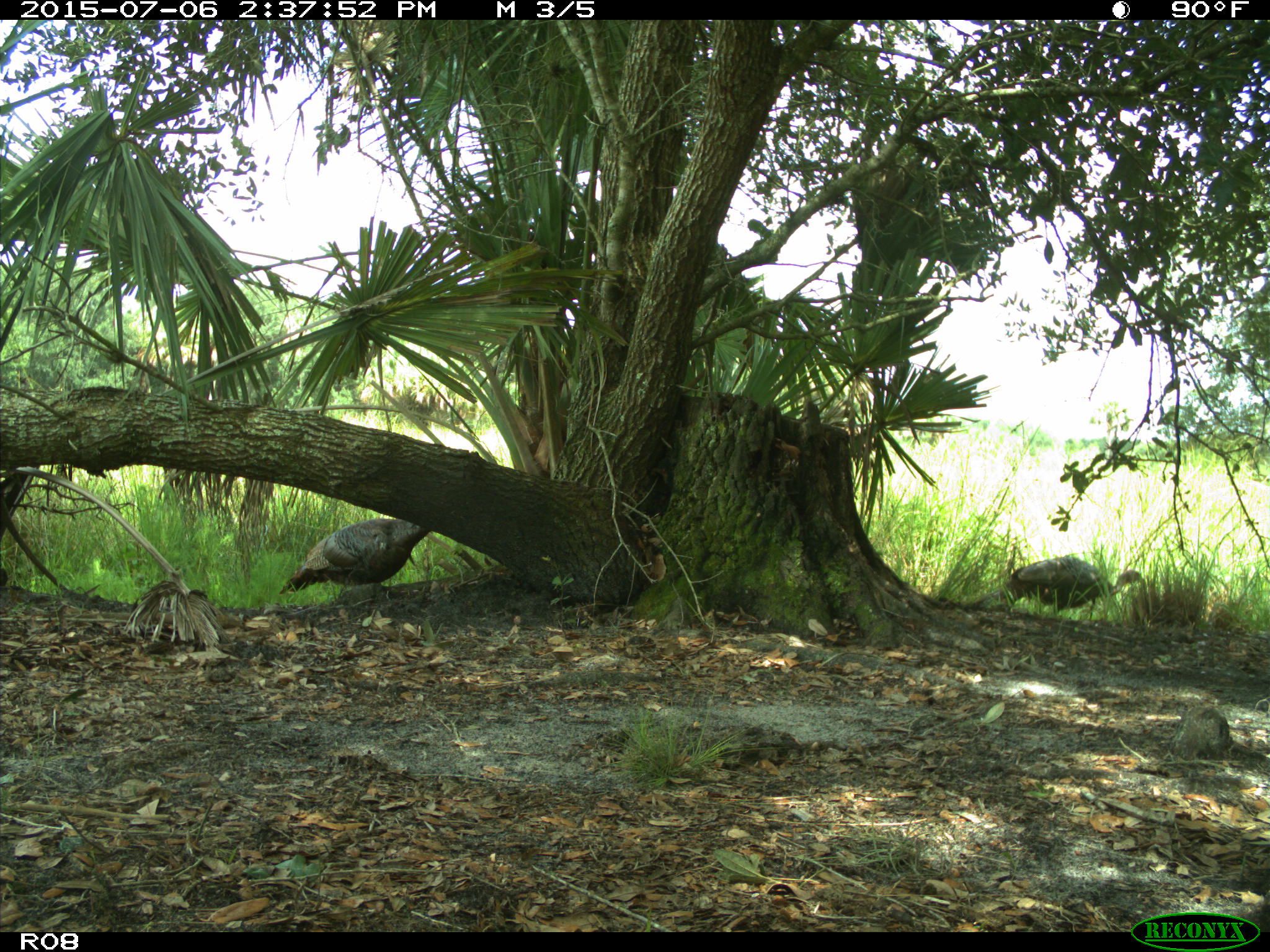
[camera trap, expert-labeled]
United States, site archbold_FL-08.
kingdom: Animalia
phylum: Chordata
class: Aves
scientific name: Aves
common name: birds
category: unidentified bird